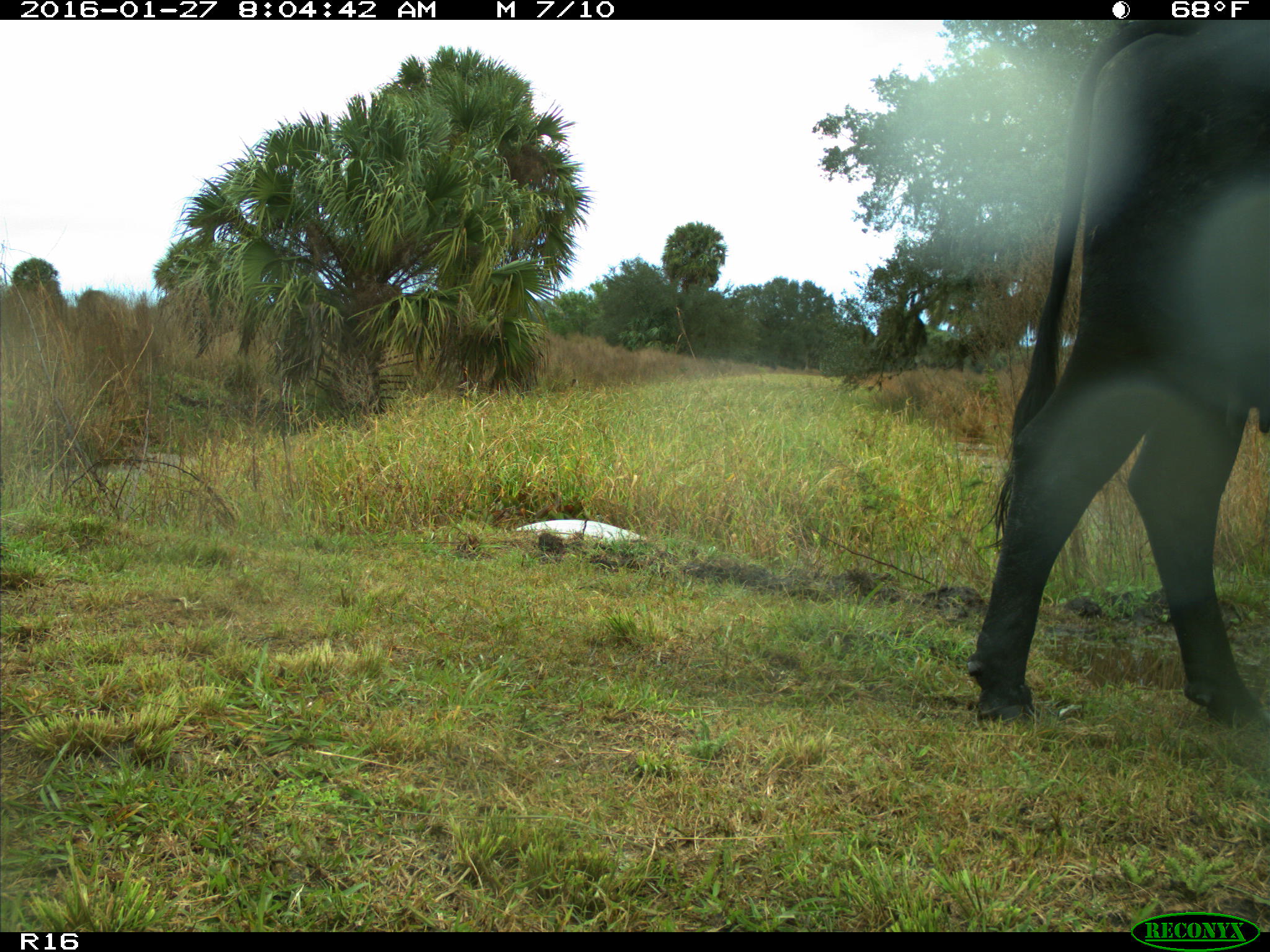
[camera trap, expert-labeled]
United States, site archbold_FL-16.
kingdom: Animalia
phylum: Chordata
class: Mammalia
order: Artiodactyla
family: Bovidae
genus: Bos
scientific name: Bos taurus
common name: domestic cow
Bos taurus (domestic cow).